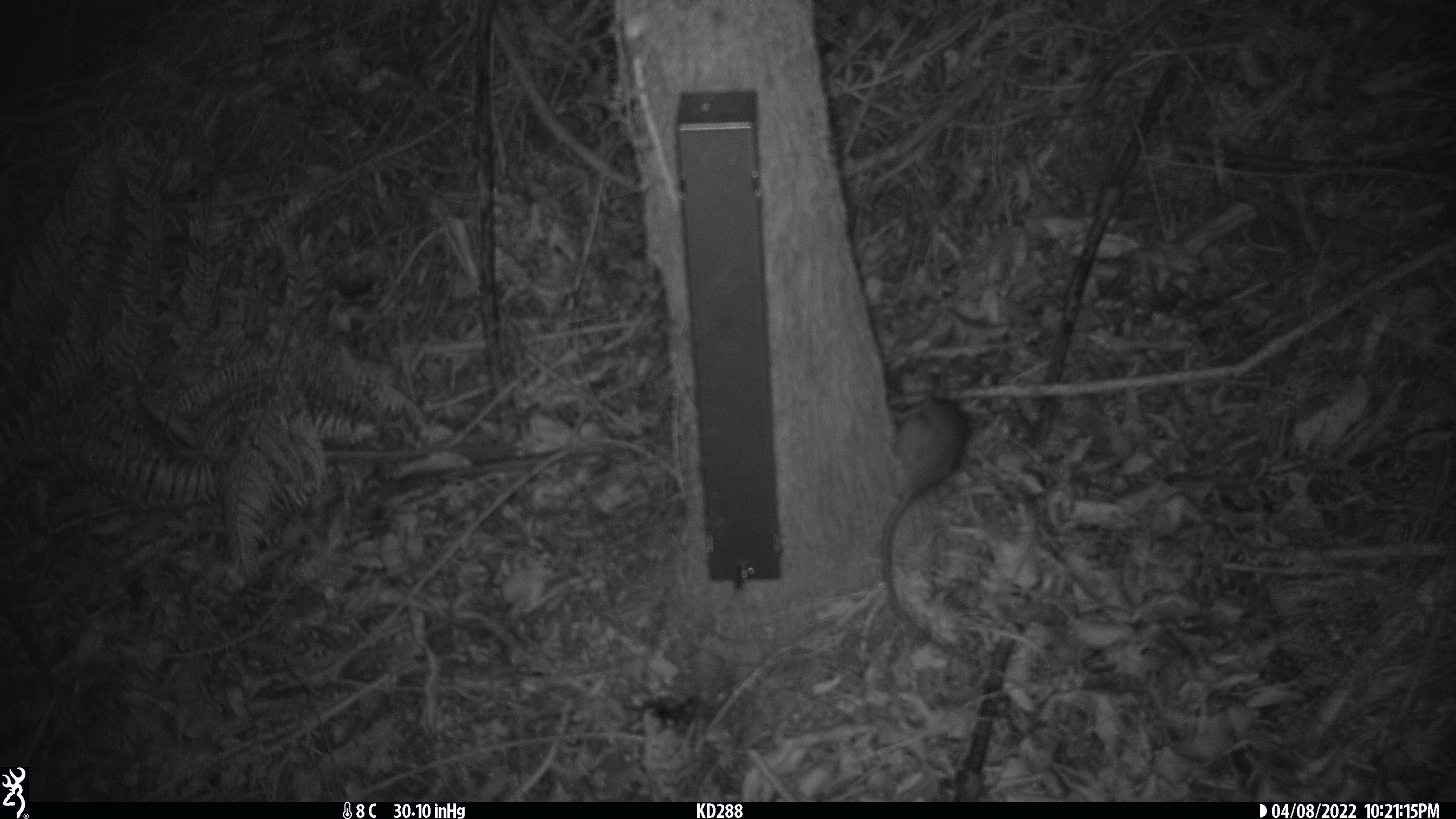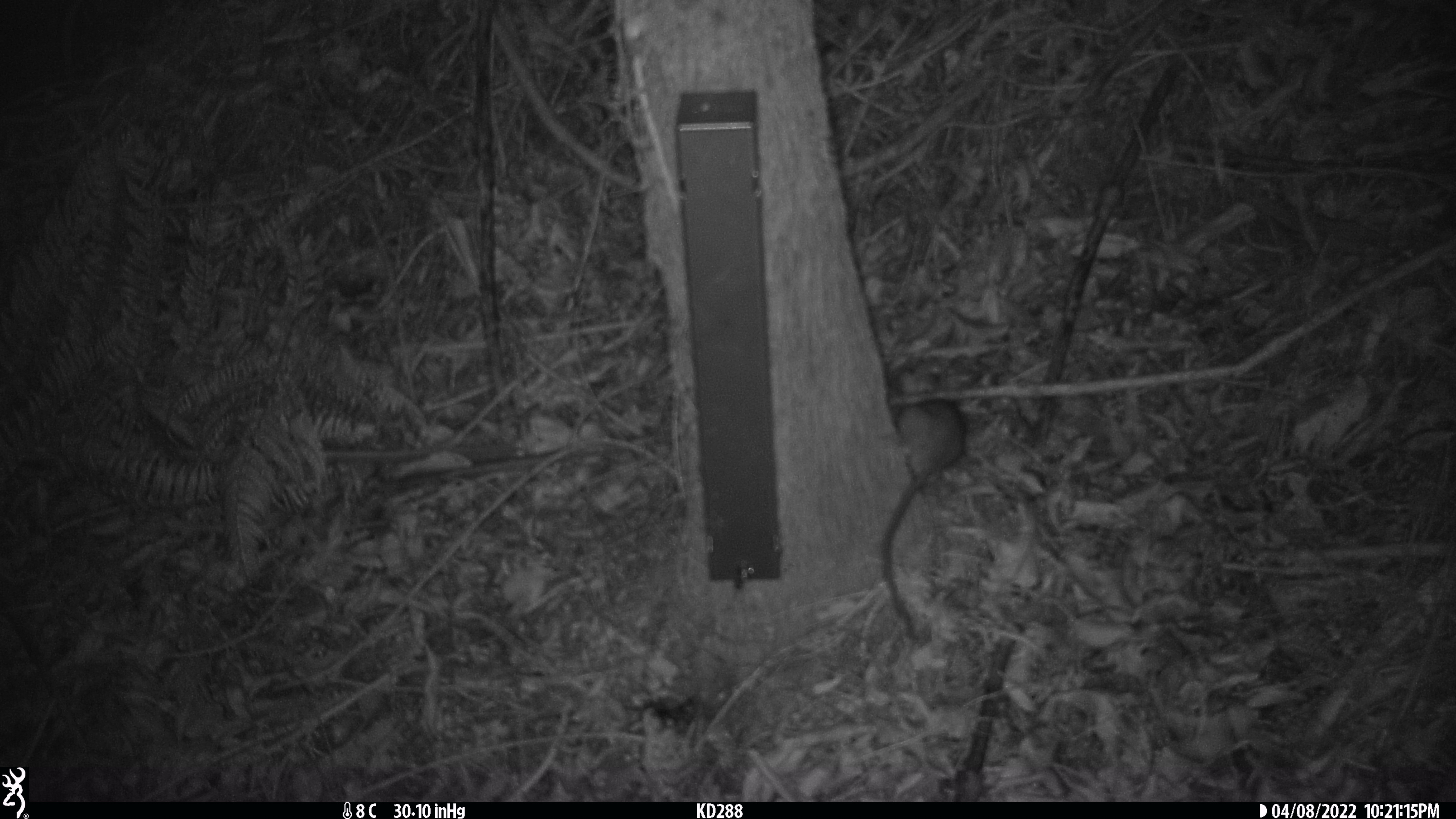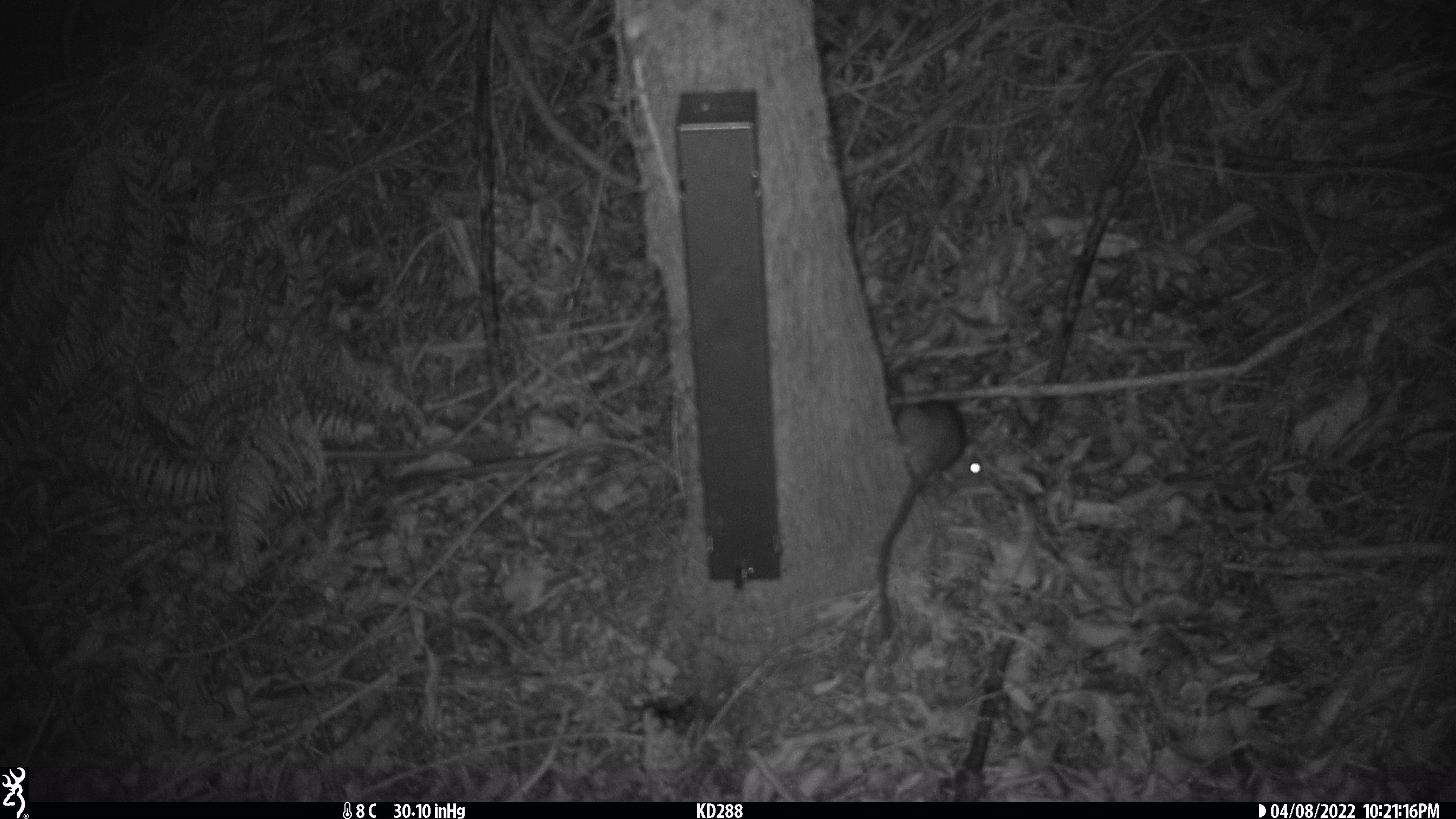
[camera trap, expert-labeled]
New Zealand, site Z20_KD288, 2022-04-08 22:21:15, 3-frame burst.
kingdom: Animalia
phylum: Chordata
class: Mammalia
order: Rodentia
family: Muridae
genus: Rattus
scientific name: Rattus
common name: rat